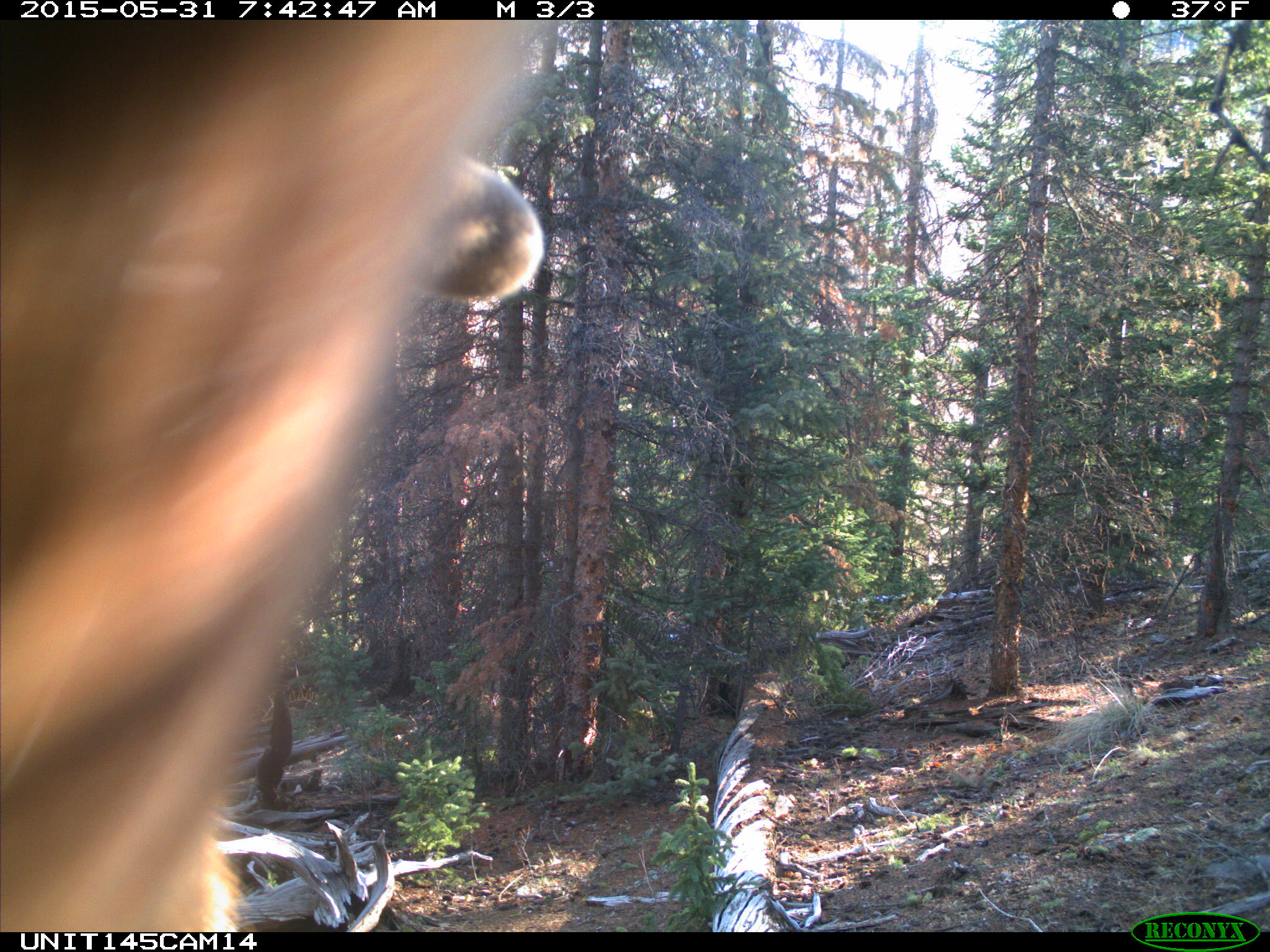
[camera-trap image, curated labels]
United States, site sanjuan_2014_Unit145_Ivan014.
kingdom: Animalia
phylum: Chordata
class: Mammalia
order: Artiodactyla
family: Cervidae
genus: Cervus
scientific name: Cervus elaphus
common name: red deer